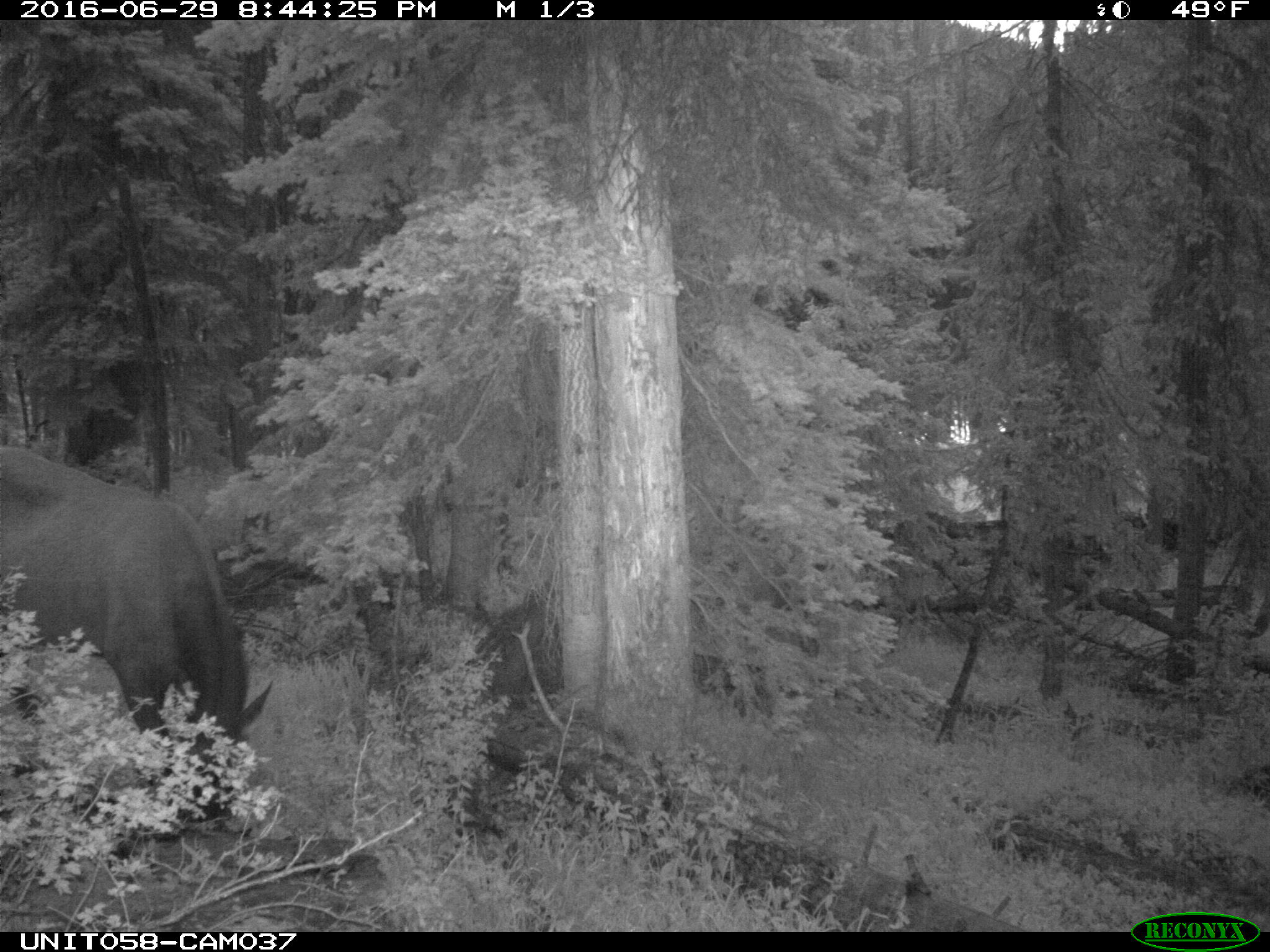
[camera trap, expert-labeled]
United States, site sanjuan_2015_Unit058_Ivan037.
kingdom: Animalia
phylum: Chordata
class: Mammalia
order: Artiodactyla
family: Cervidae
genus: Cervus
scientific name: Cervus elaphus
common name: red deer